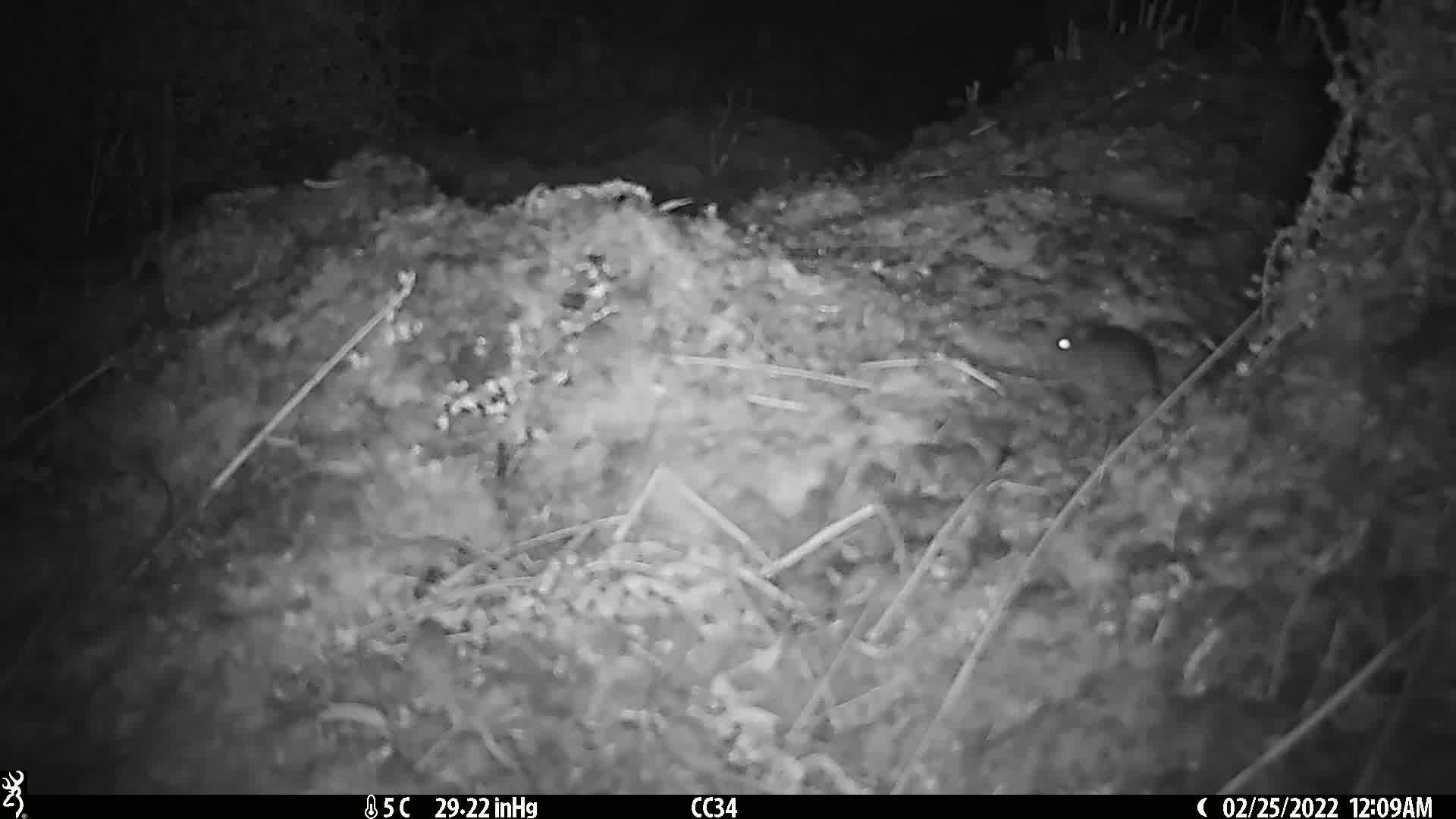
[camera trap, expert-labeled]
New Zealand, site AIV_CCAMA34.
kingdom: Animalia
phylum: Chordata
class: Mammalia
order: Rodentia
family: Muridae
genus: Mus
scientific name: Mus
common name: mouse